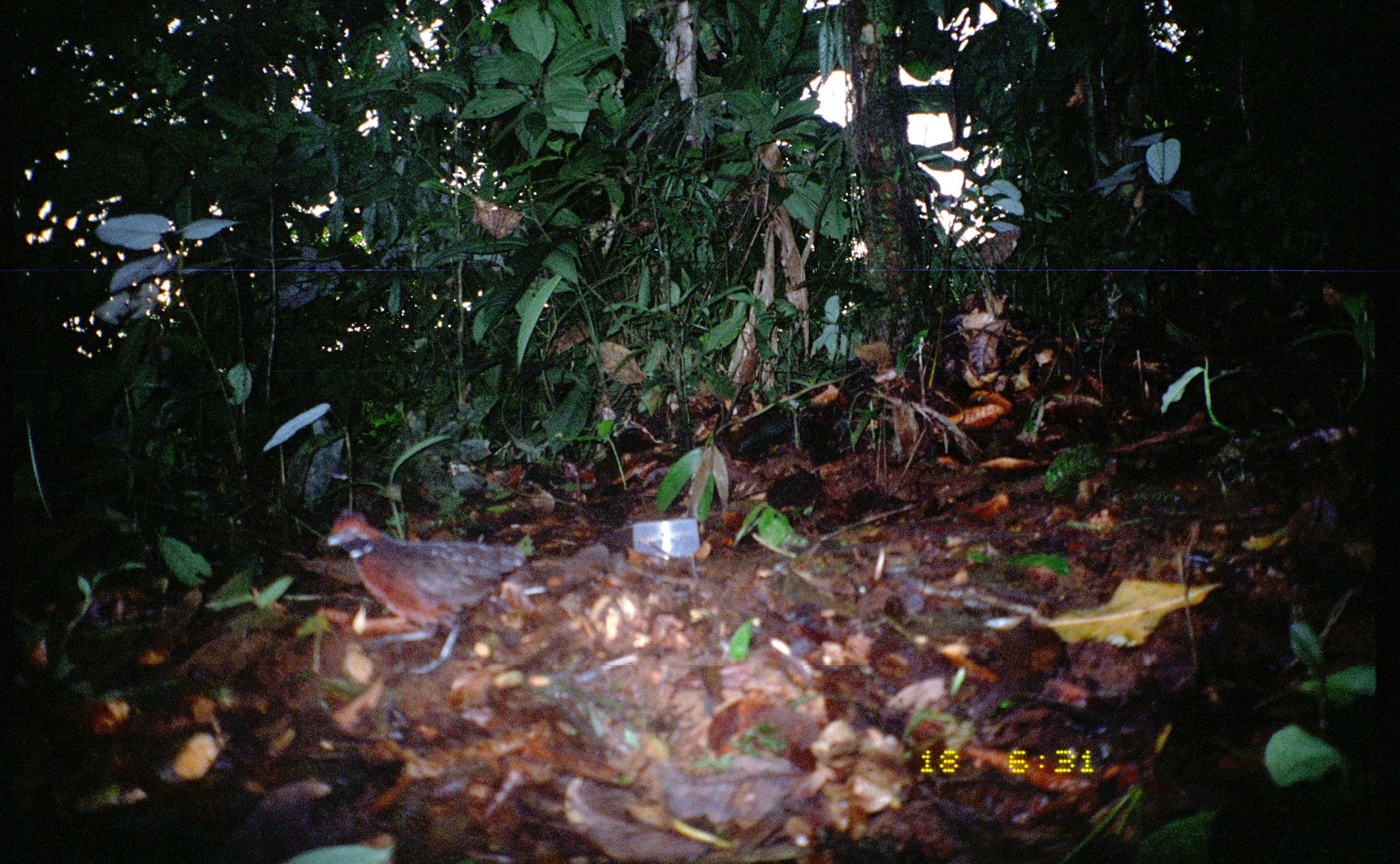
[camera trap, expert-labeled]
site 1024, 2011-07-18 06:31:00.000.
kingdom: Animalia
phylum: Chordata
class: Aves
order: Galliformes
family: Odontophoridae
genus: Odontophorus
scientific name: Odontophorus erythrops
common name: rufous-fronted wood-quail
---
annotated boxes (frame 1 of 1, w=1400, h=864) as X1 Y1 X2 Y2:
odontophorus erythrops: 319 506 533 675